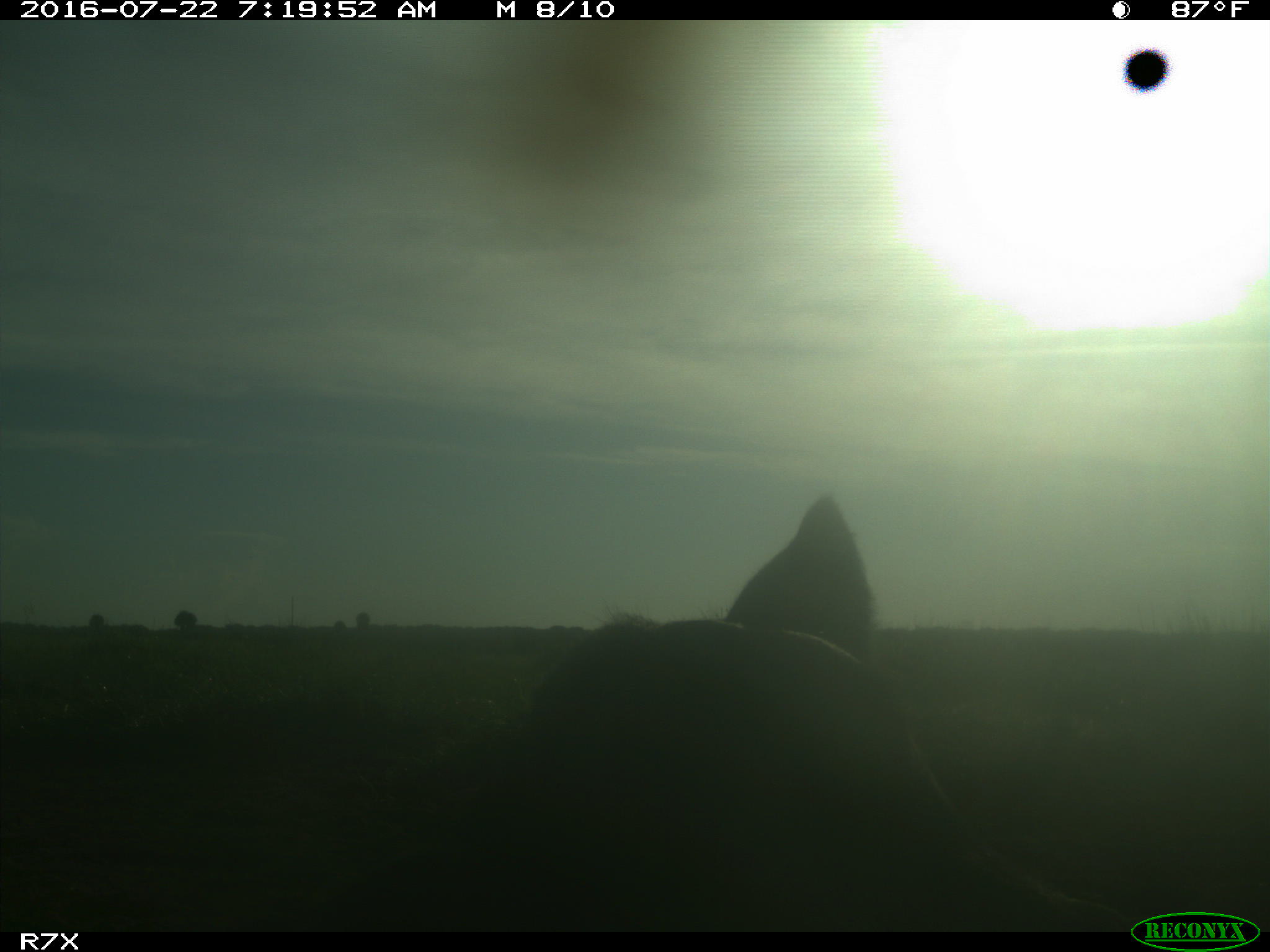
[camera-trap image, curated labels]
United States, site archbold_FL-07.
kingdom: Animalia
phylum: Chordata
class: Mammalia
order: Artiodactyla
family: Bovidae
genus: Bos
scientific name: Bos taurus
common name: domestic cow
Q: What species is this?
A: Bos taurus (domestic cow).